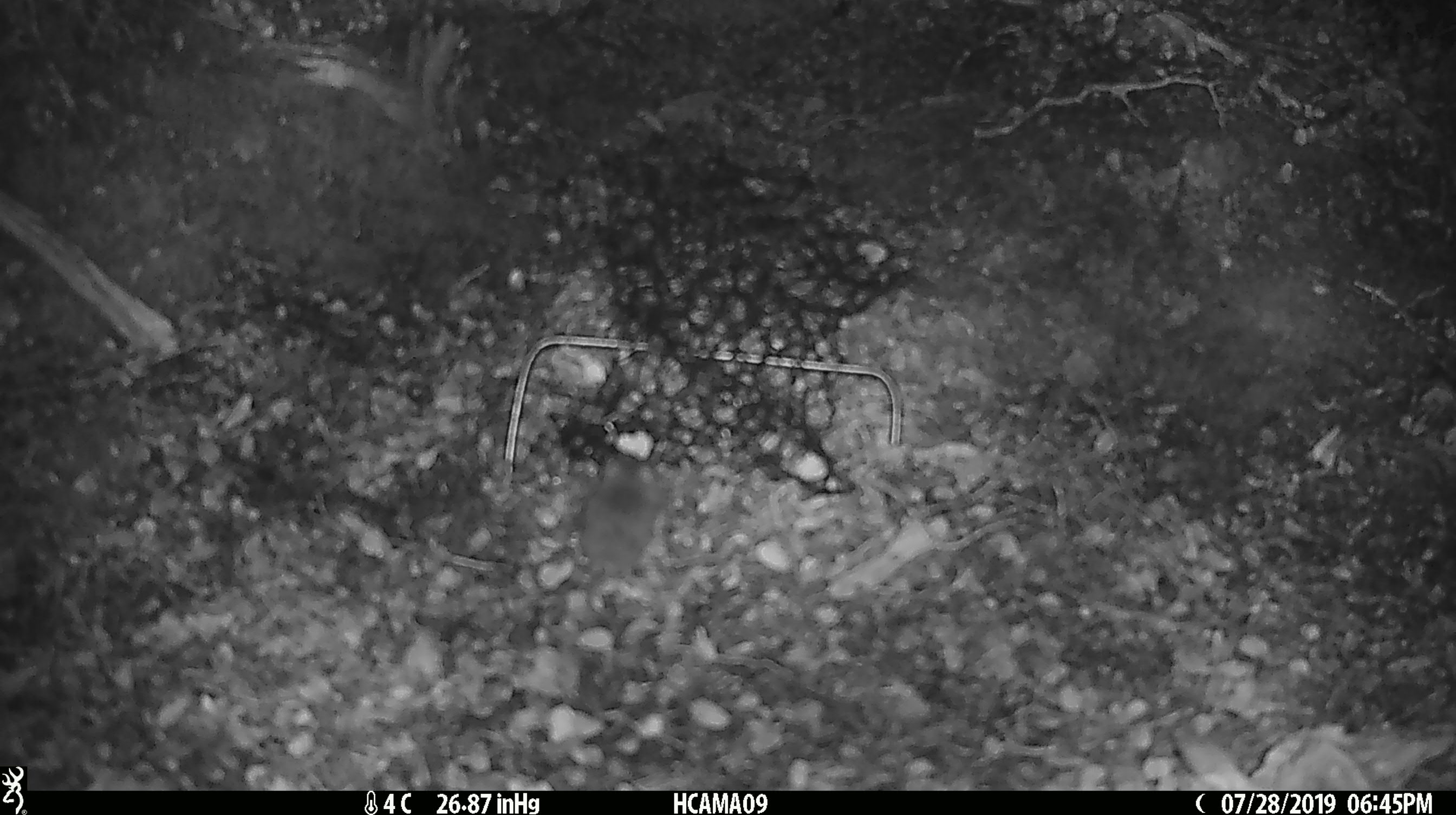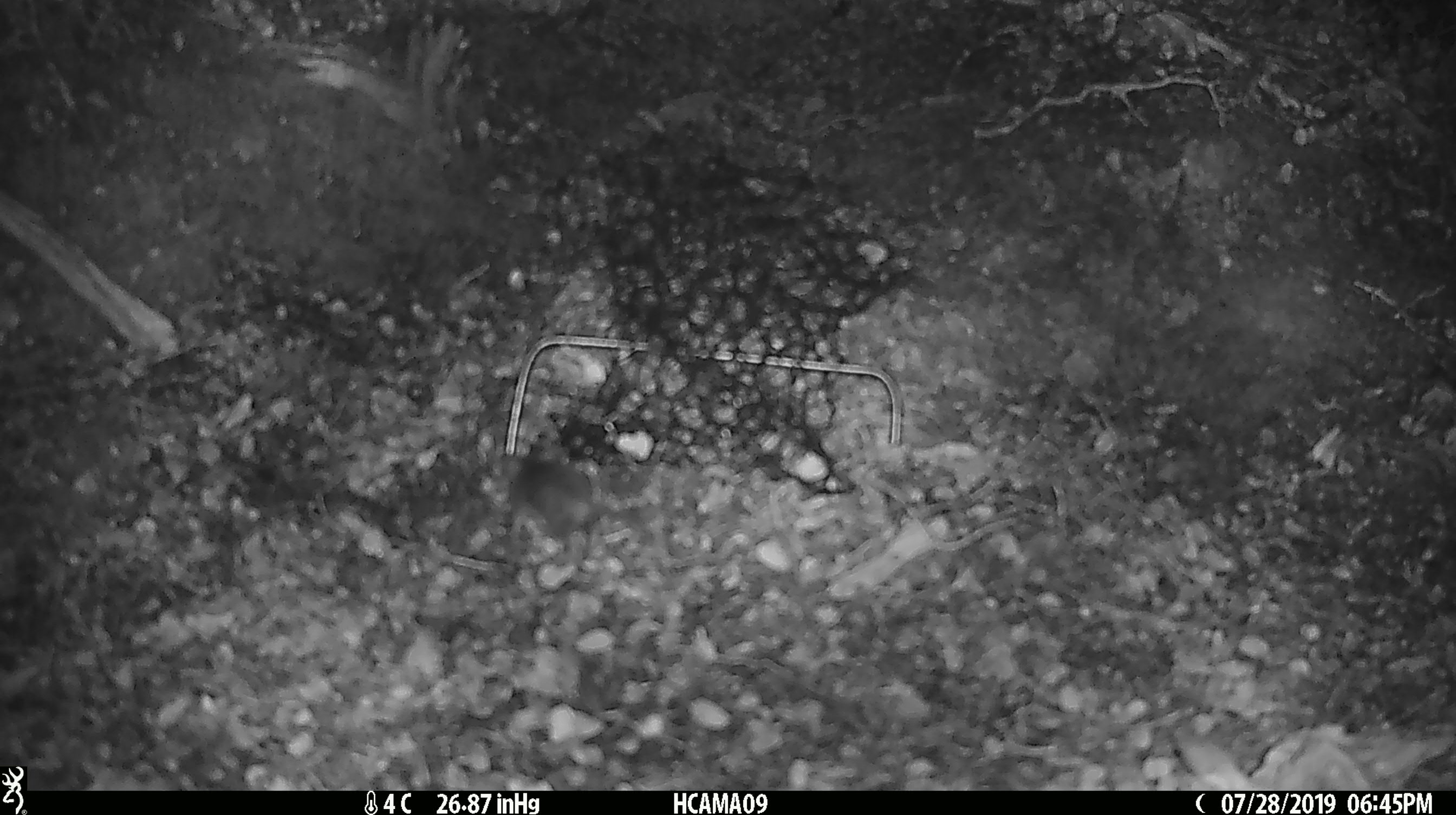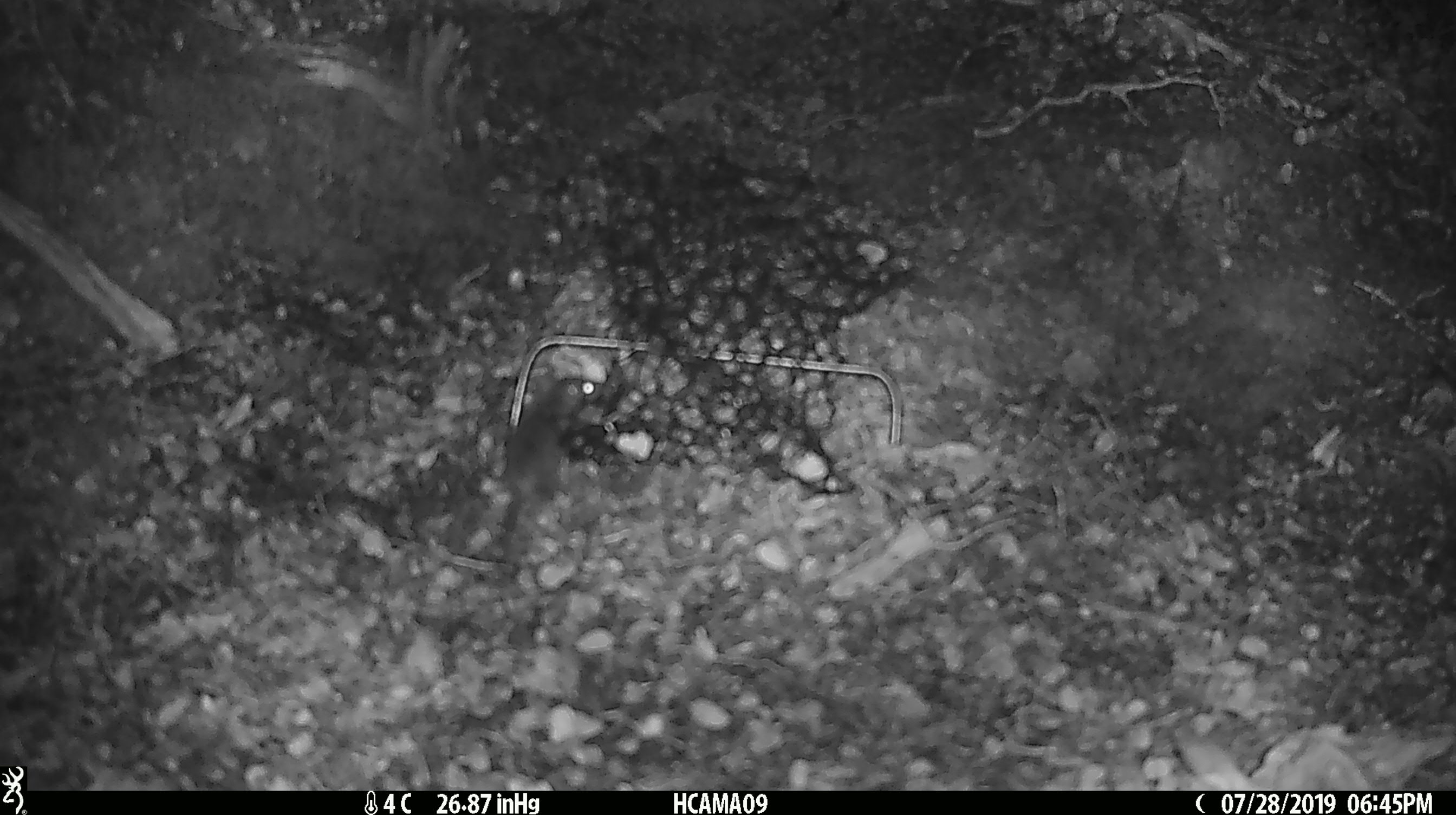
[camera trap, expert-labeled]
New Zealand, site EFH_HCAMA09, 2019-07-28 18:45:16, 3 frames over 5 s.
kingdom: Animalia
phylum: Chordata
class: Mammalia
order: Rodentia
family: Muridae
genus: Mus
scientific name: Mus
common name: mouse